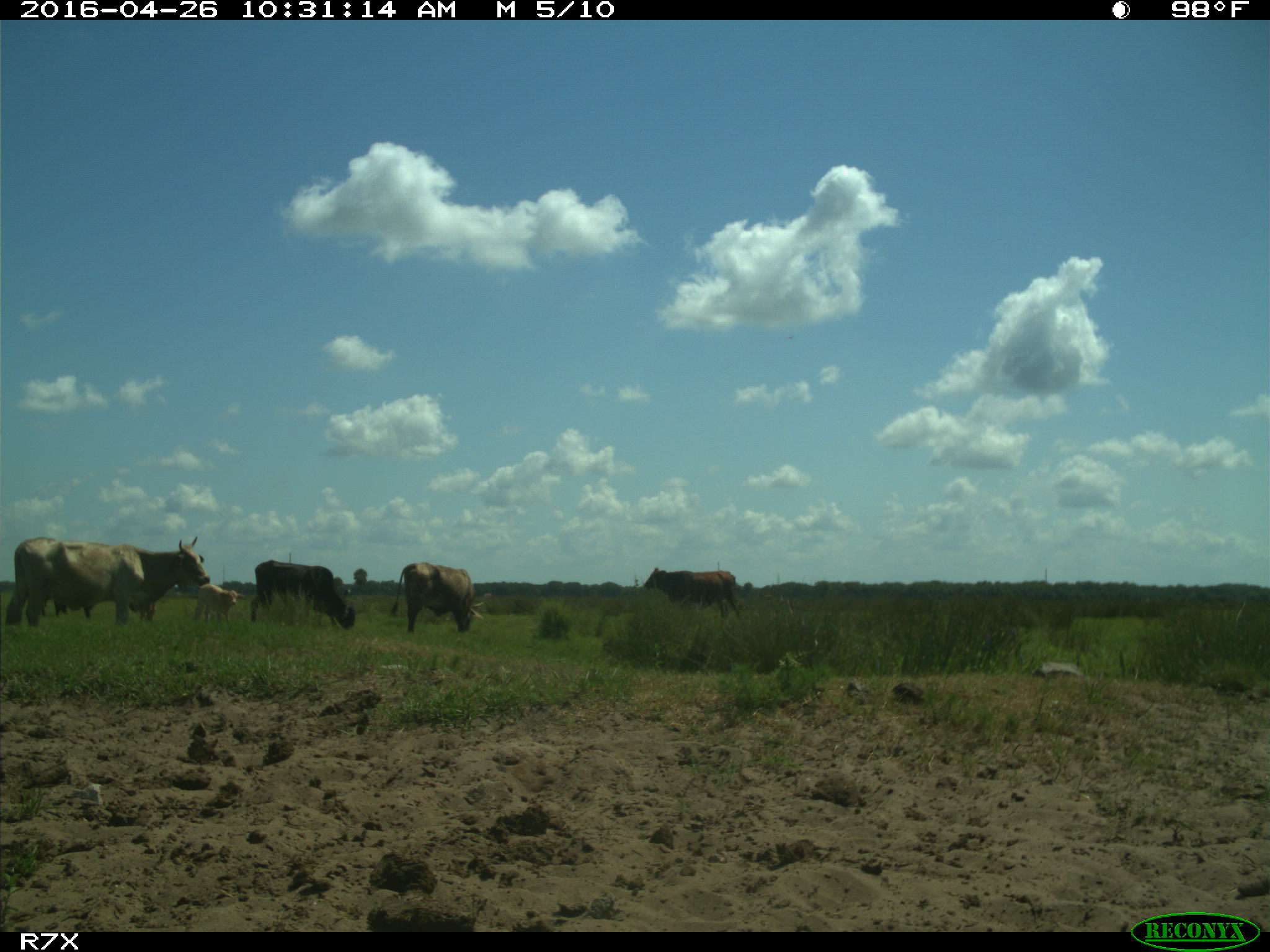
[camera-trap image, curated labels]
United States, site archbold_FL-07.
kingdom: Animalia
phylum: Chordata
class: Mammalia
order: Artiodactyla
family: Bovidae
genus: Bos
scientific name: Bos taurus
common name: domestic cow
Bos taurus (domestic cow).